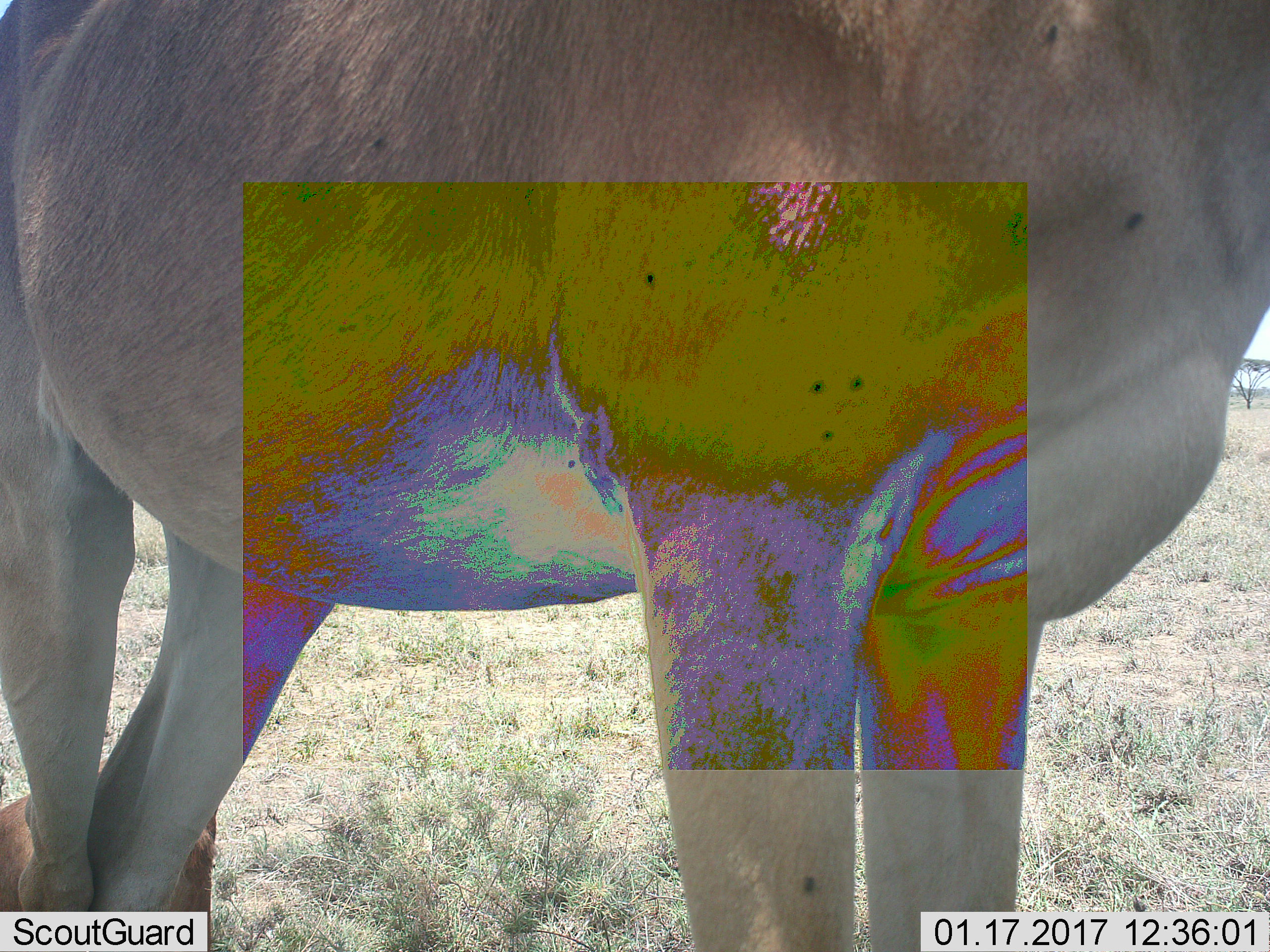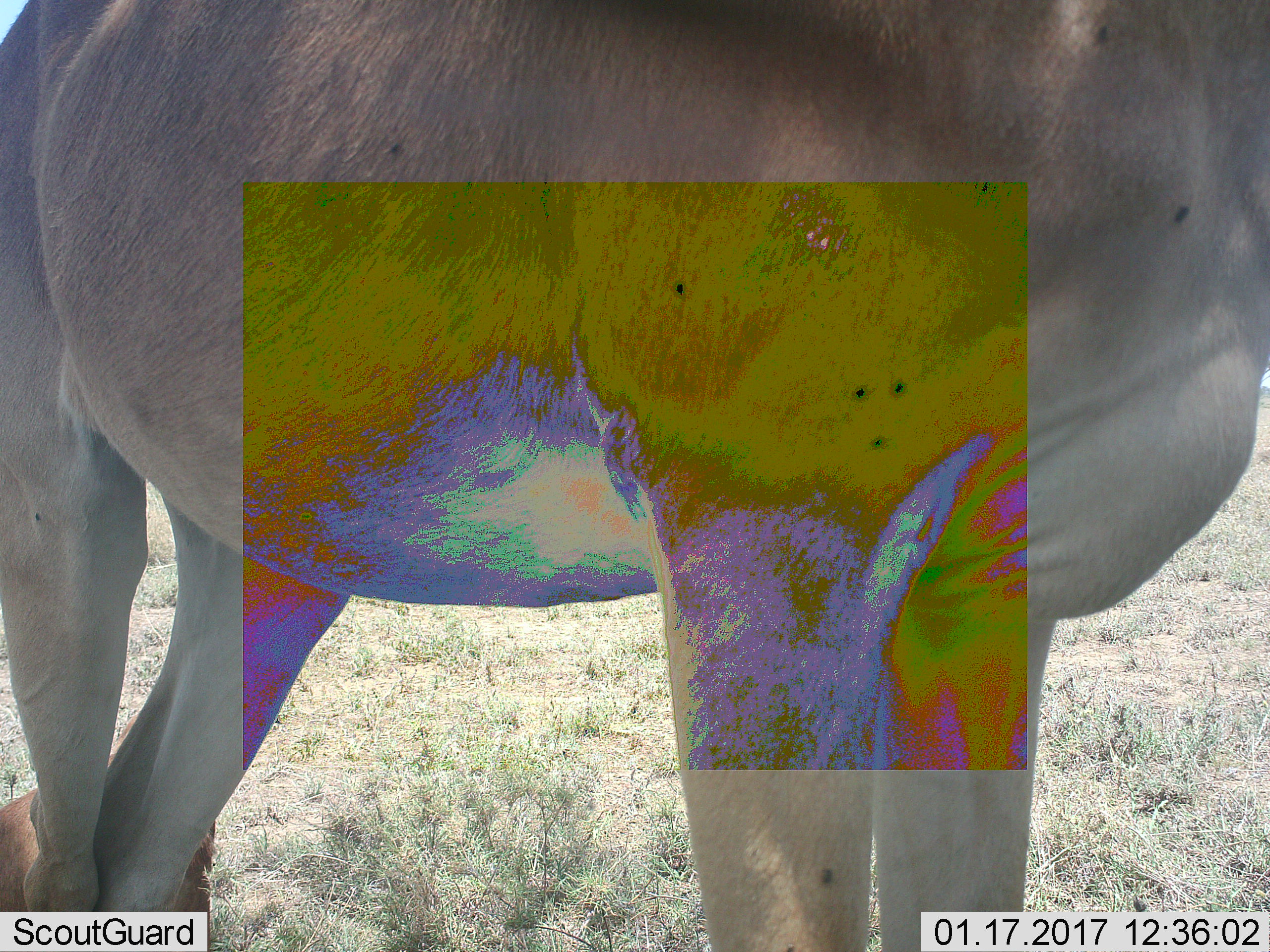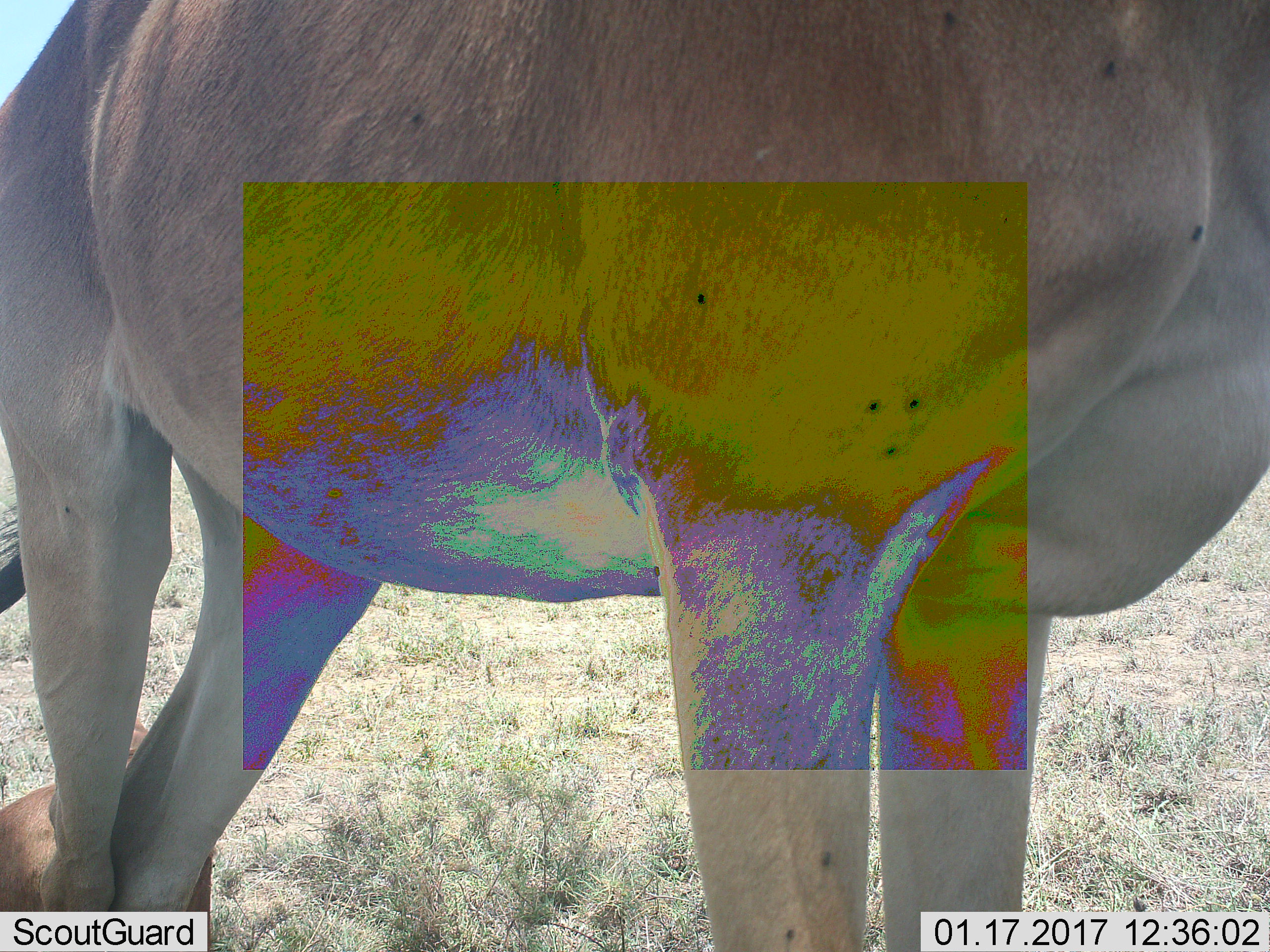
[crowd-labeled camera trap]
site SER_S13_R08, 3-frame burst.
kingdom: Animalia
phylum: Chordata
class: Mammalia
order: Artiodactyla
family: Bovidae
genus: Alcelaphus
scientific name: Alcelaphus buselaphus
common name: hartebeest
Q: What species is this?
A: Hartebeest (Alcelaphus buselaphus).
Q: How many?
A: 2.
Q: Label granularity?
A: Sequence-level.